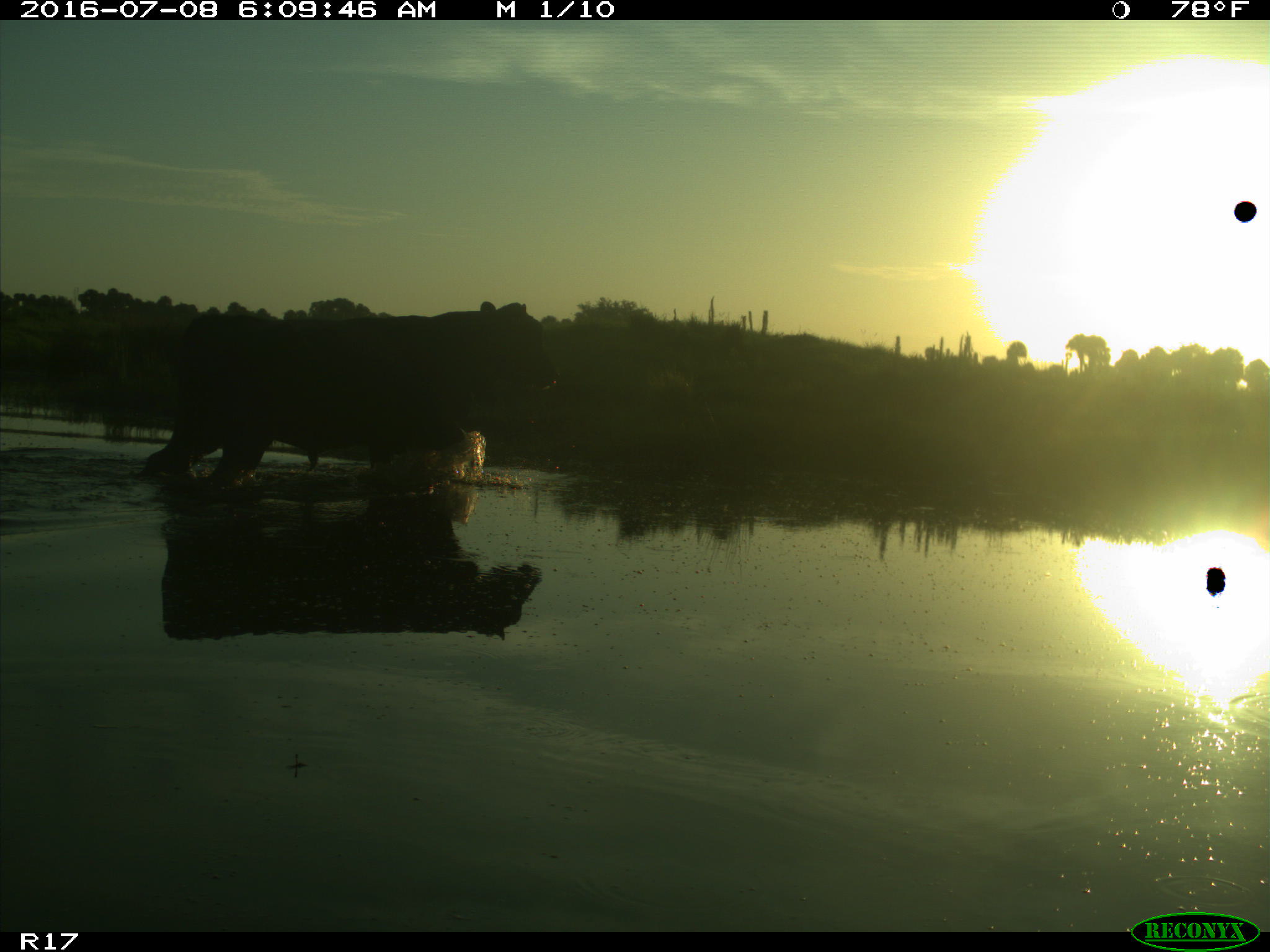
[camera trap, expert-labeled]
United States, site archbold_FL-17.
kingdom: Animalia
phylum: Chordata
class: Mammalia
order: Artiodactyla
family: Bovidae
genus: Bos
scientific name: Bos taurus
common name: domestic cow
Bos taurus (domestic cow).